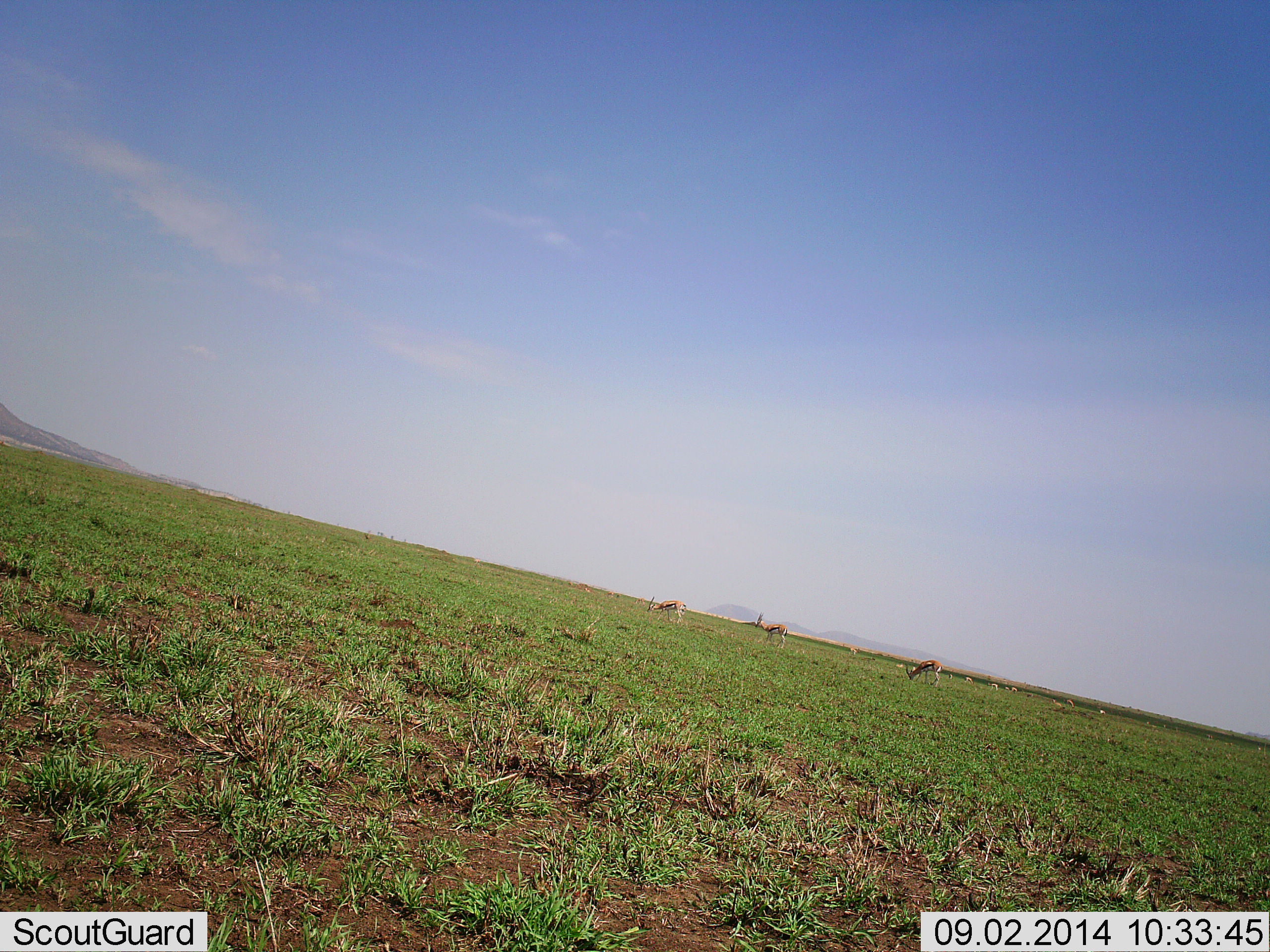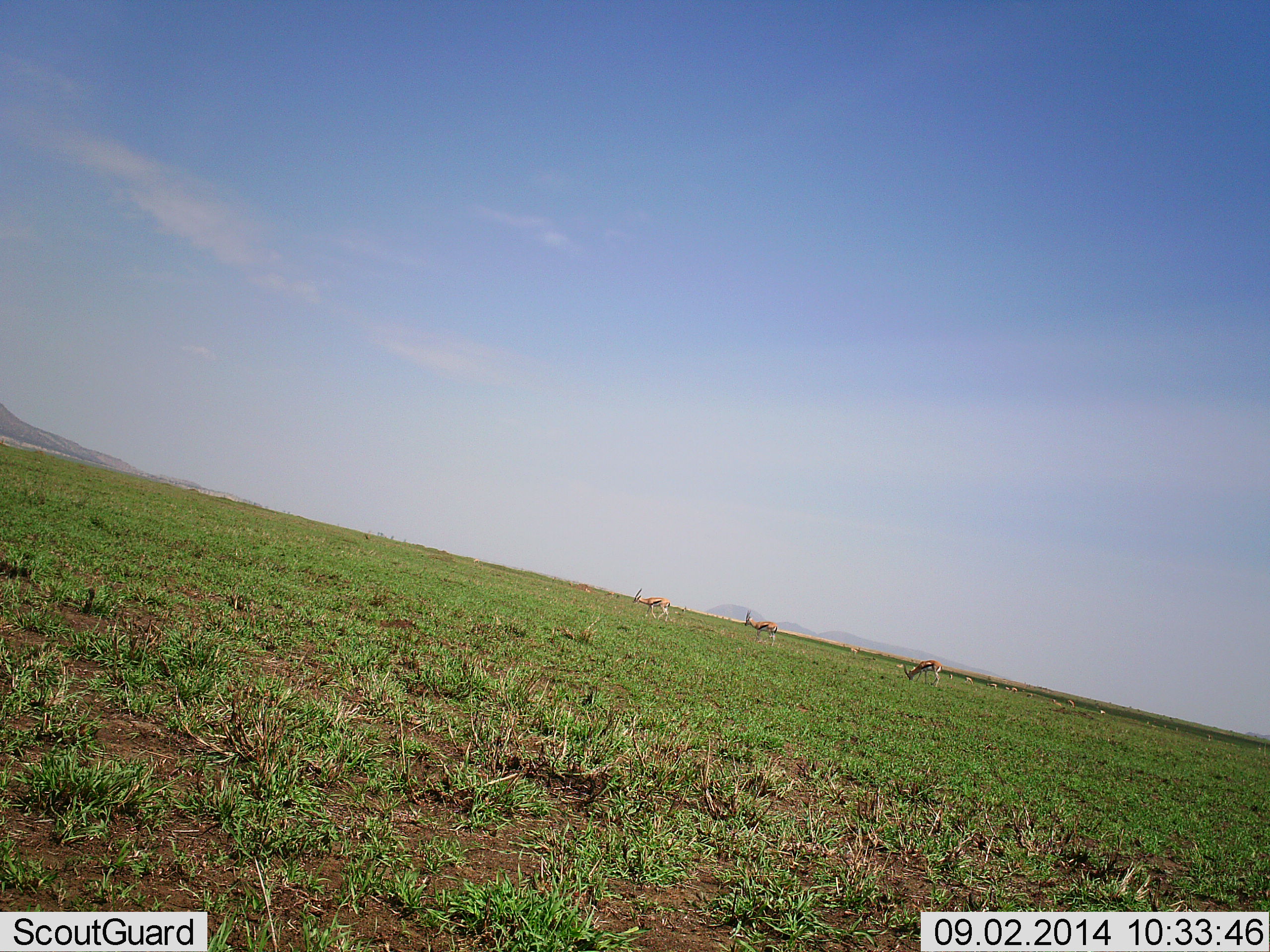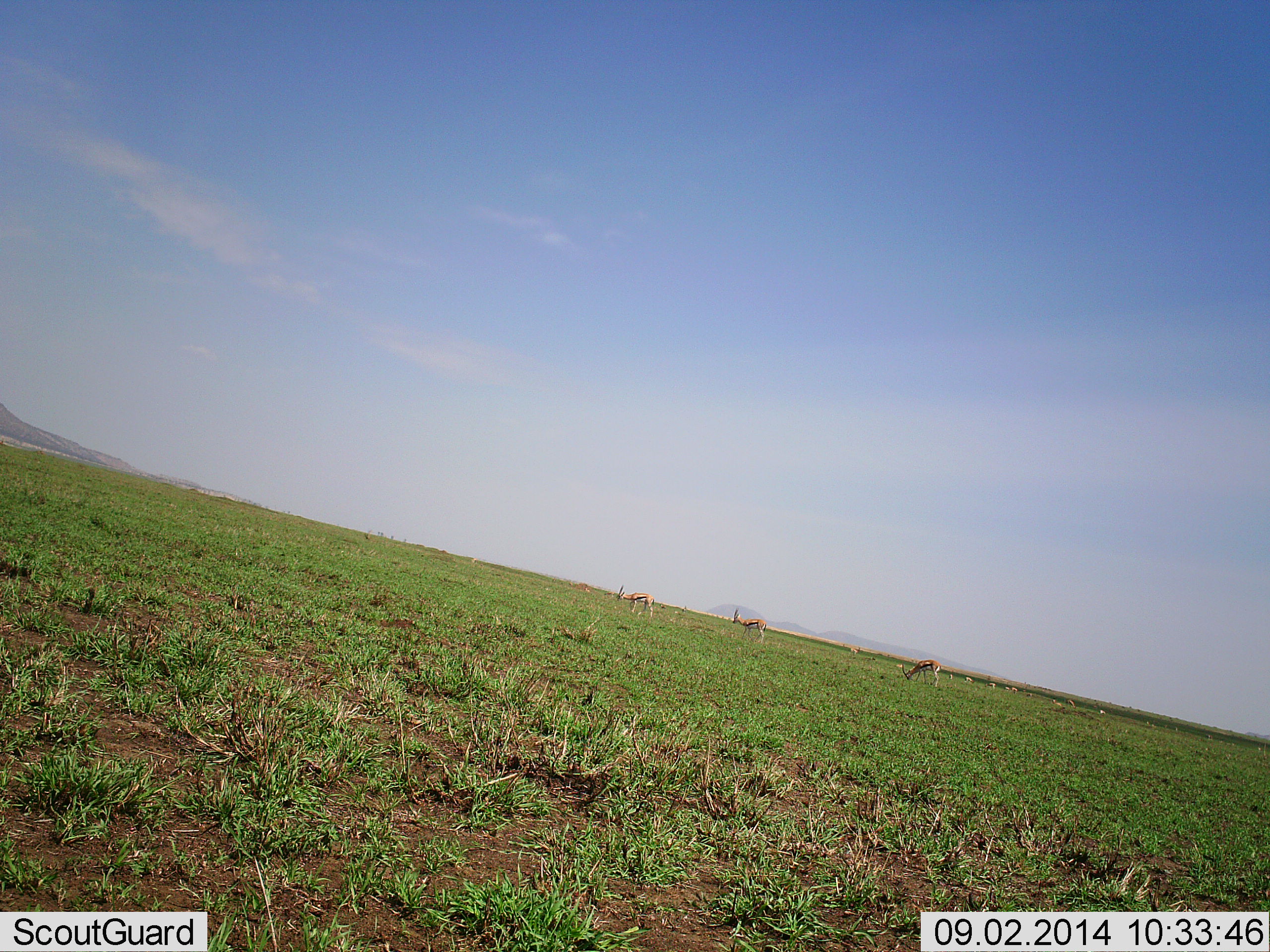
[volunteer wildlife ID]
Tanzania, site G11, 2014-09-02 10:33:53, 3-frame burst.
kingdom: Animalia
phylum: Chordata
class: Mammalia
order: Artiodactyla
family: Bovidae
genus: Eudorcas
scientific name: Eudorcas thomsonii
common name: thomson's gazelle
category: gazellethomsons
Gazellethomsons (thomson's gazelle) (Eudorcas thomsonii), count 3. Behavior (volunteer vote fractions): standing 10%, resting 0%, moving 60%, interacting 0%. Young present (vote fraction): 0%. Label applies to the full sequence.